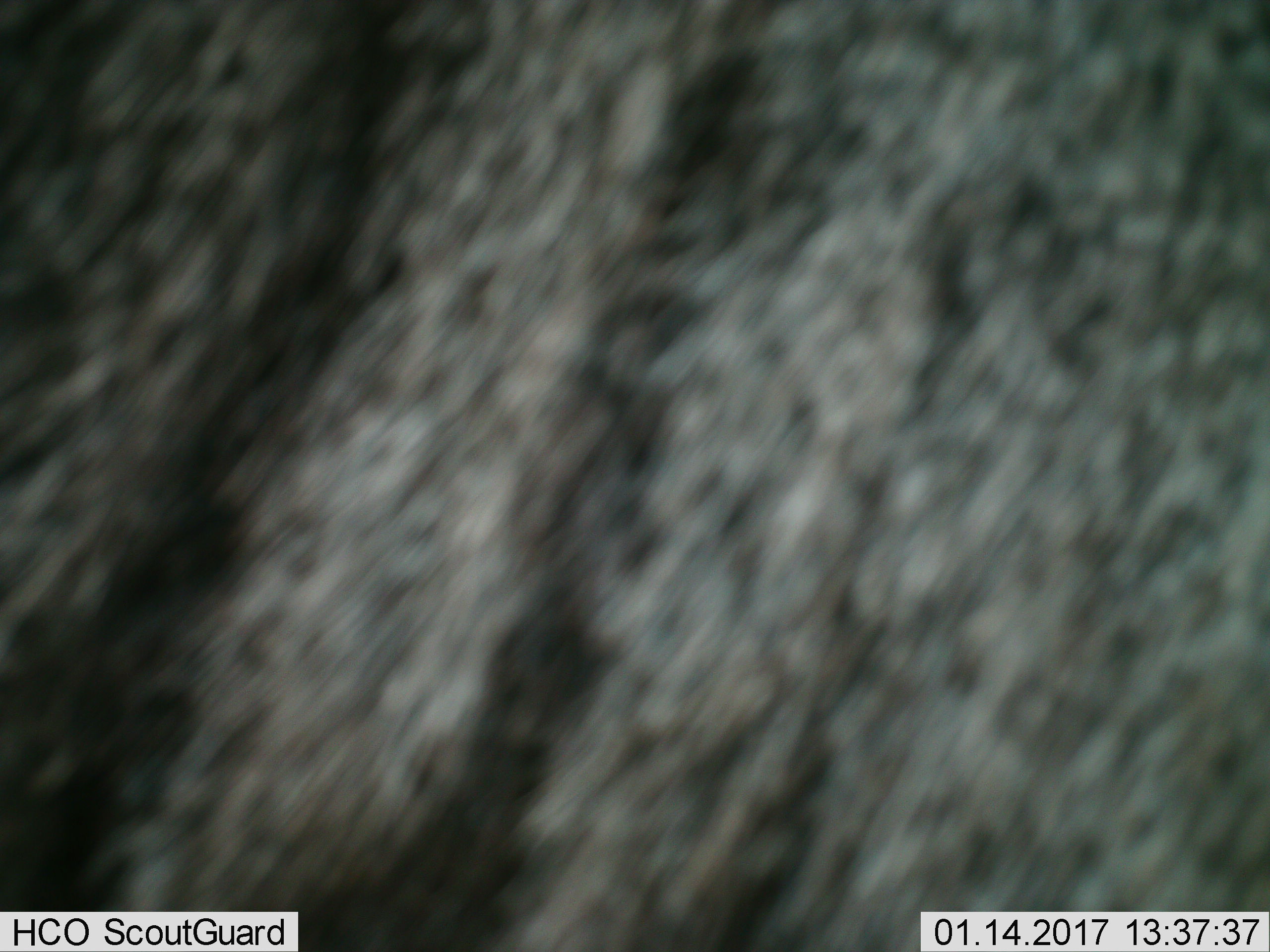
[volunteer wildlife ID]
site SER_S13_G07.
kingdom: Animalia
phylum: Chordata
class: Mammalia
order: Artiodactyla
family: Bovidae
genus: Connochaetes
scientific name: Connochaetes taurinus taurinus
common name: blue wildebeest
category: wildebeestblue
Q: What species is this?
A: Wildebeestblue (blue wildebeest) (Connochaetes taurinus taurinus).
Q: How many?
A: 1.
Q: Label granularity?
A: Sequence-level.